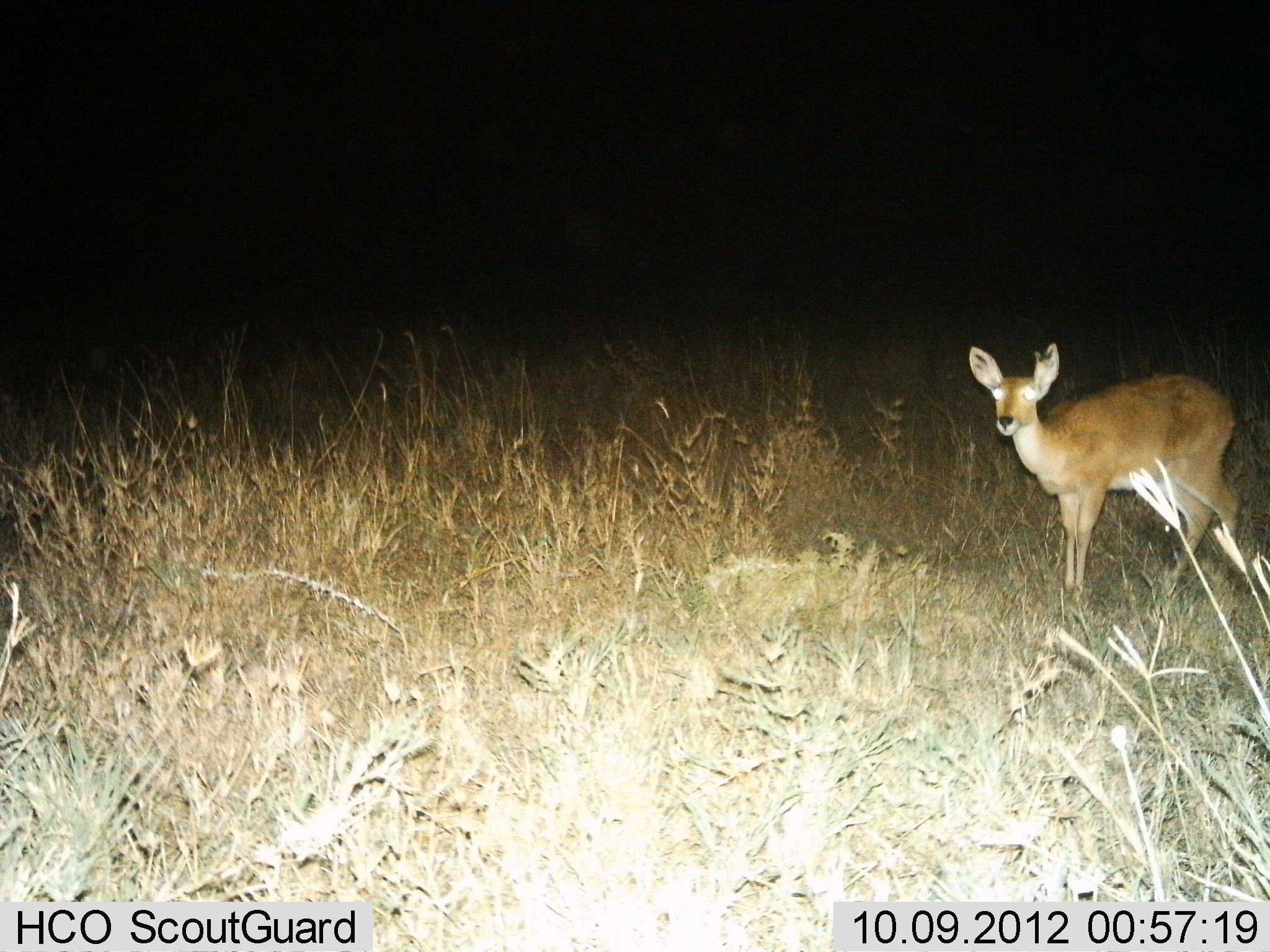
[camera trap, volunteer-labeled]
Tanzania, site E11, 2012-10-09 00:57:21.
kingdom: Animalia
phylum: Chordata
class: Mammalia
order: Artiodactyla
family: Bovidae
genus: Redunca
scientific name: Redunca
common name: reedbuck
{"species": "reedbuck (Redunca)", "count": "1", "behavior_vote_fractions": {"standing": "91%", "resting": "0%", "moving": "9%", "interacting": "0%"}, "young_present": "0%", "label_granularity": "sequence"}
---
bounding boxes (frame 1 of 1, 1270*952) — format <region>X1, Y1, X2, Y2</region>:
animal: <region>960, 338, 1251, 599</region>